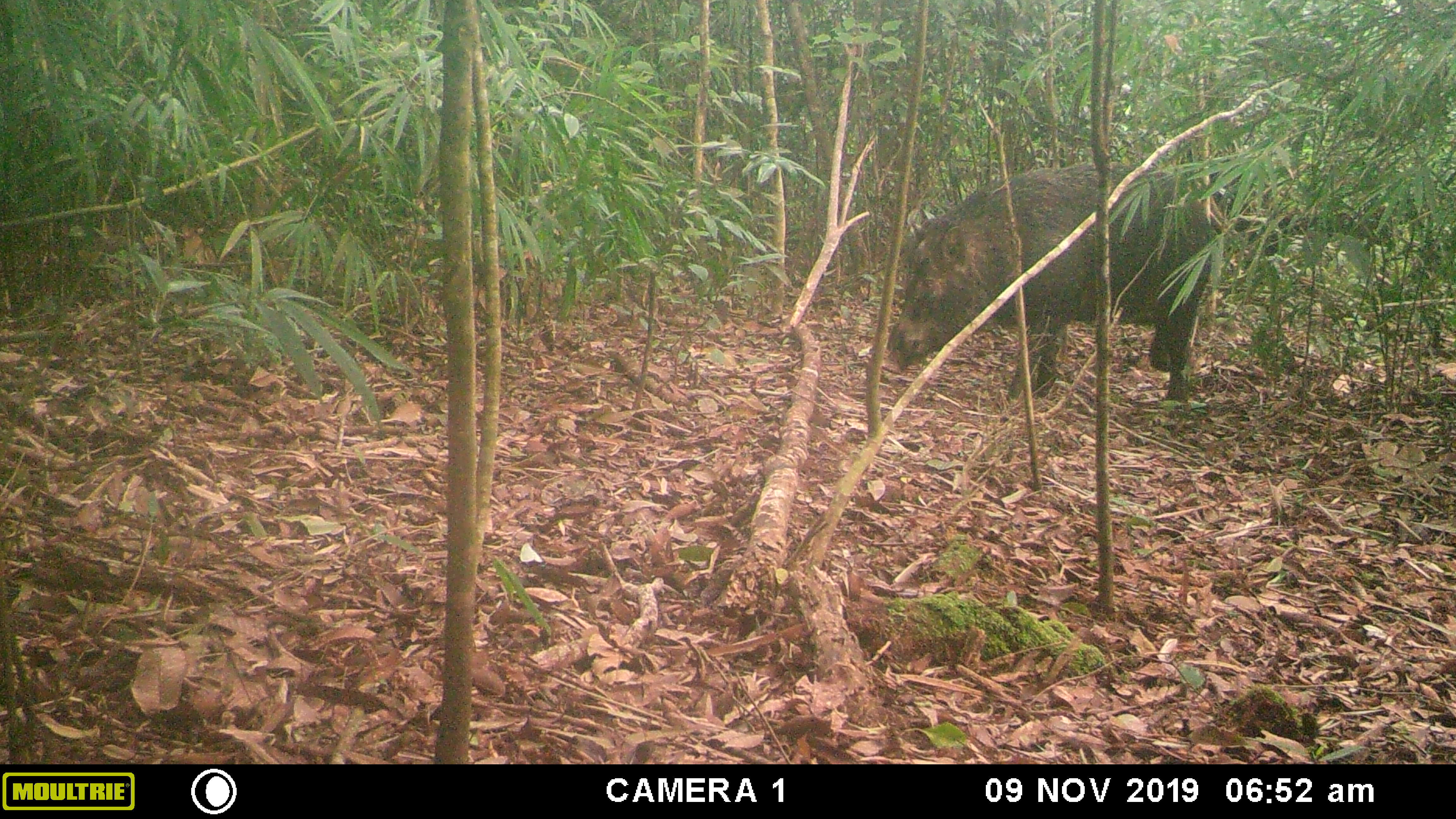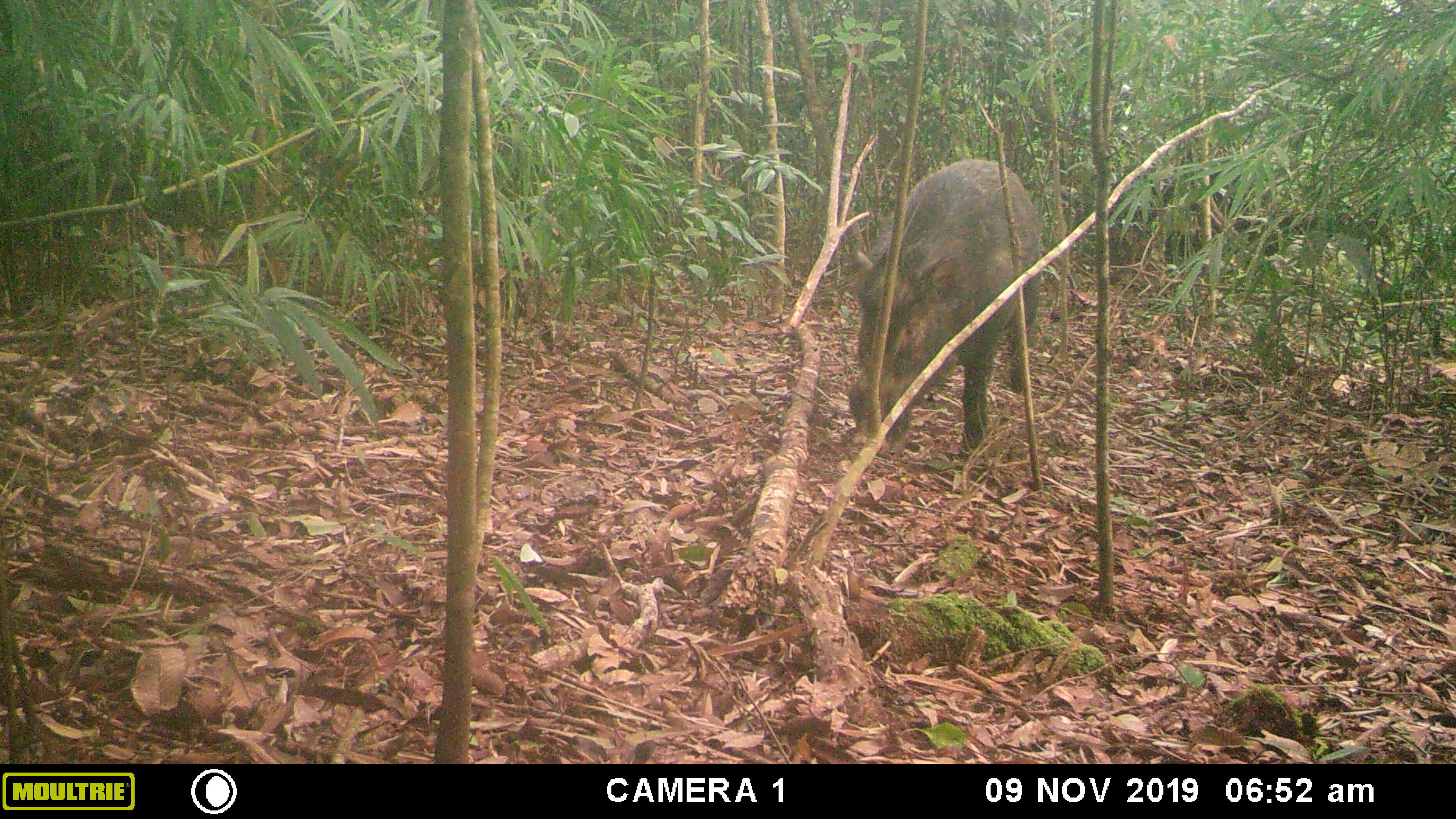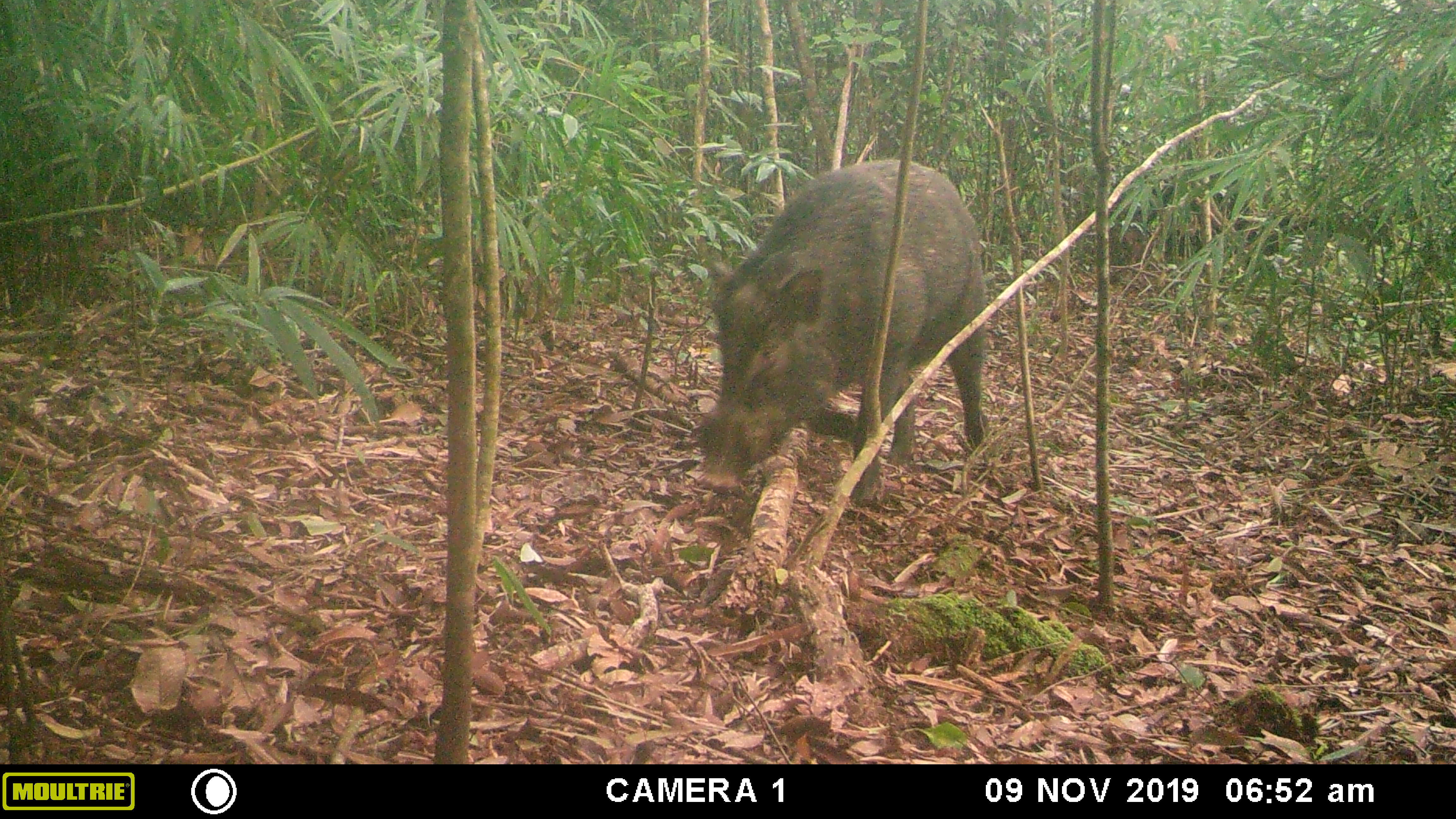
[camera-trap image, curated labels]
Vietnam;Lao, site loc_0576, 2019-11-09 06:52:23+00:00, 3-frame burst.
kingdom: Animalia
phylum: Chordata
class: Mammalia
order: Artiodactyla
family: Suidae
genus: Sus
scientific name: Sus scrofa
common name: eurasian wild pig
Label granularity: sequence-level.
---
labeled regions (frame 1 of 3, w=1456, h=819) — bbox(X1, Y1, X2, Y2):
eurasian wild pig: bbox(885, 162, 1223, 402)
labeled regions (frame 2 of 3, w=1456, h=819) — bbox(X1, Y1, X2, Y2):
eurasian wild pig: bbox(848, 158, 1044, 456)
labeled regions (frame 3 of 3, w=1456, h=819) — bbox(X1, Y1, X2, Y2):
eurasian wild pig: bbox(693, 158, 986, 506)